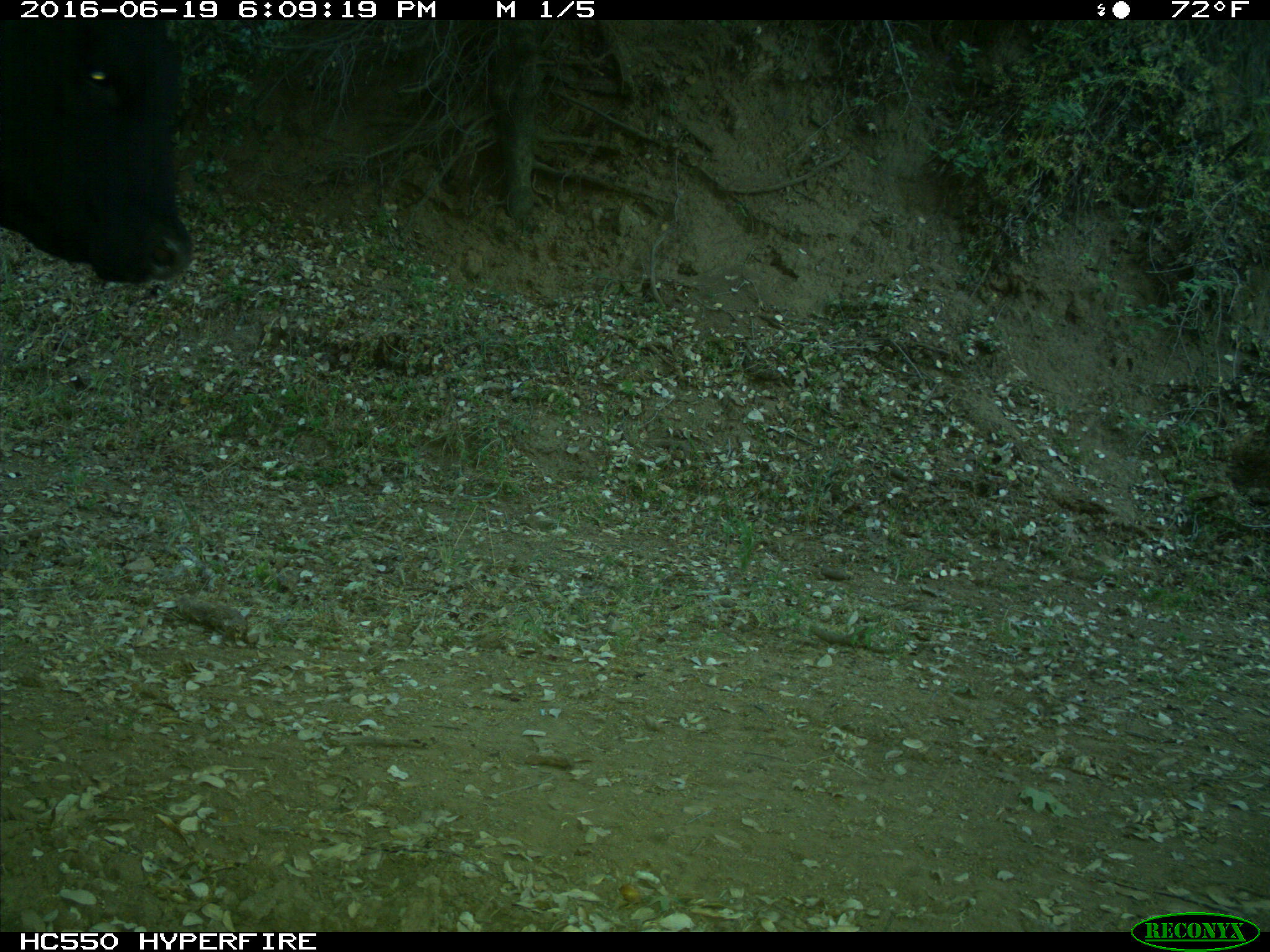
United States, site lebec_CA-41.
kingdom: Animalia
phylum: Chordata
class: Mammalia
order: Artiodactyla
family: Bovidae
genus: Bos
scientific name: Bos taurus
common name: domestic cow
Bos taurus (domestic cow).